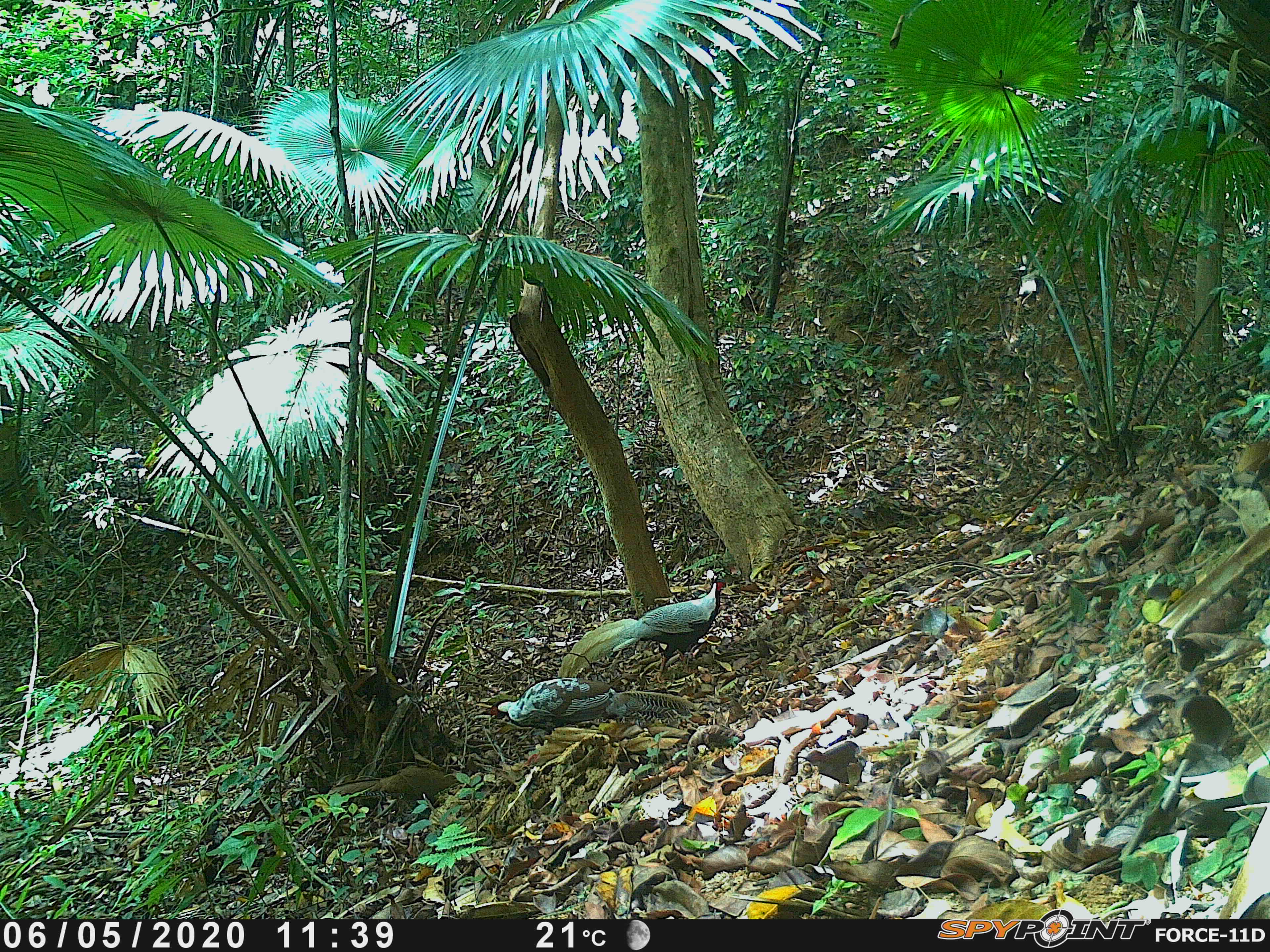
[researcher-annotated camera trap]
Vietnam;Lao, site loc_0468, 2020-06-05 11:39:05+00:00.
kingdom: Animalia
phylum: Chordata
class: Aves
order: Galliformes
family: Phasianidae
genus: Lophura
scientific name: Lophura nycthemera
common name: silver pheasant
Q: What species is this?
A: Silver pheasant (Lophura nycthemera).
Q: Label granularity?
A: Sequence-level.